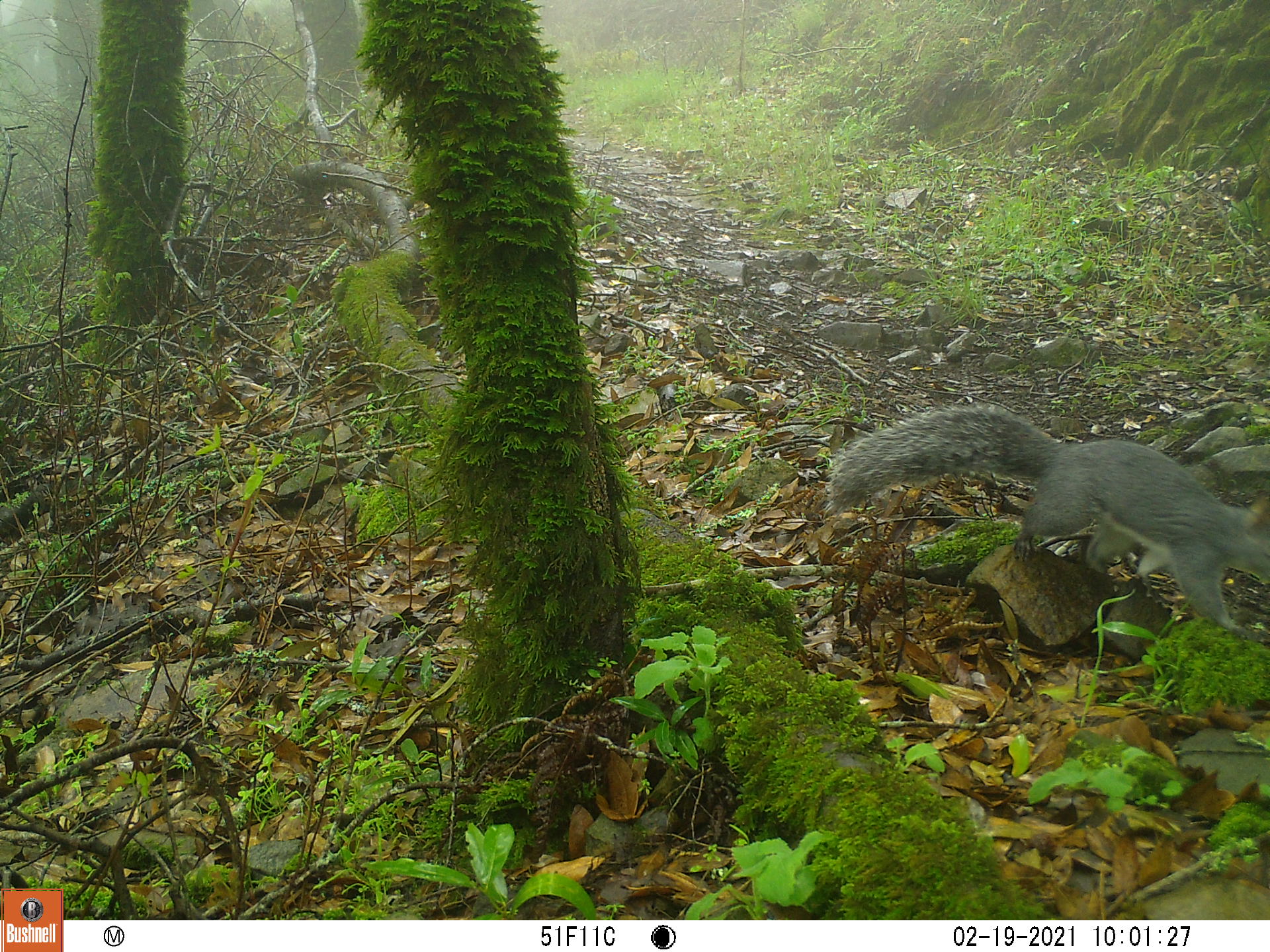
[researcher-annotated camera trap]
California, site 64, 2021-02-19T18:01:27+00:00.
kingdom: Animalia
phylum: Chordata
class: Mammalia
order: Rodentia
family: Sciuridae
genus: Sciurus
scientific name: Sciurus griseus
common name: western gray squirrel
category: western grey squirrel